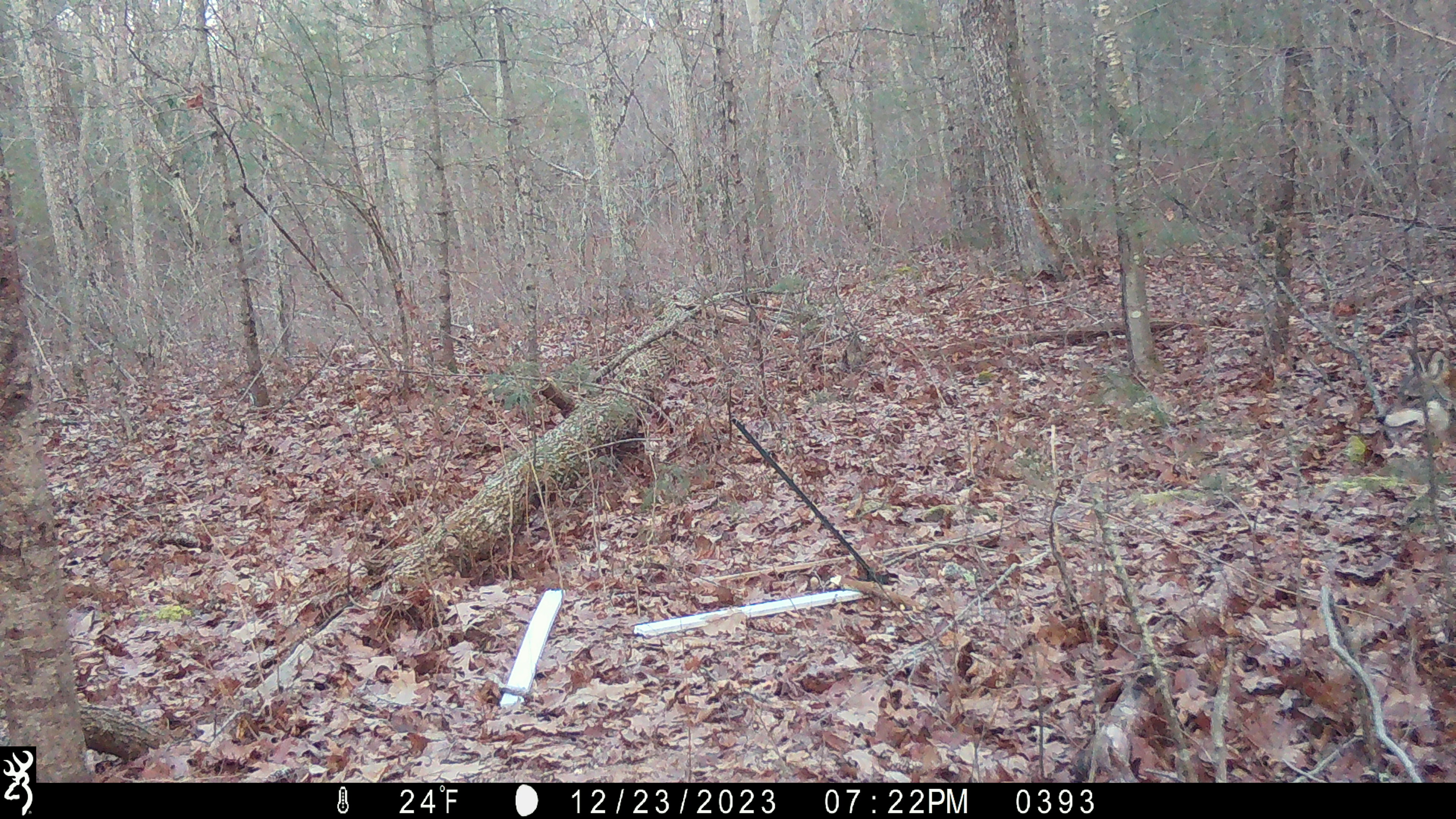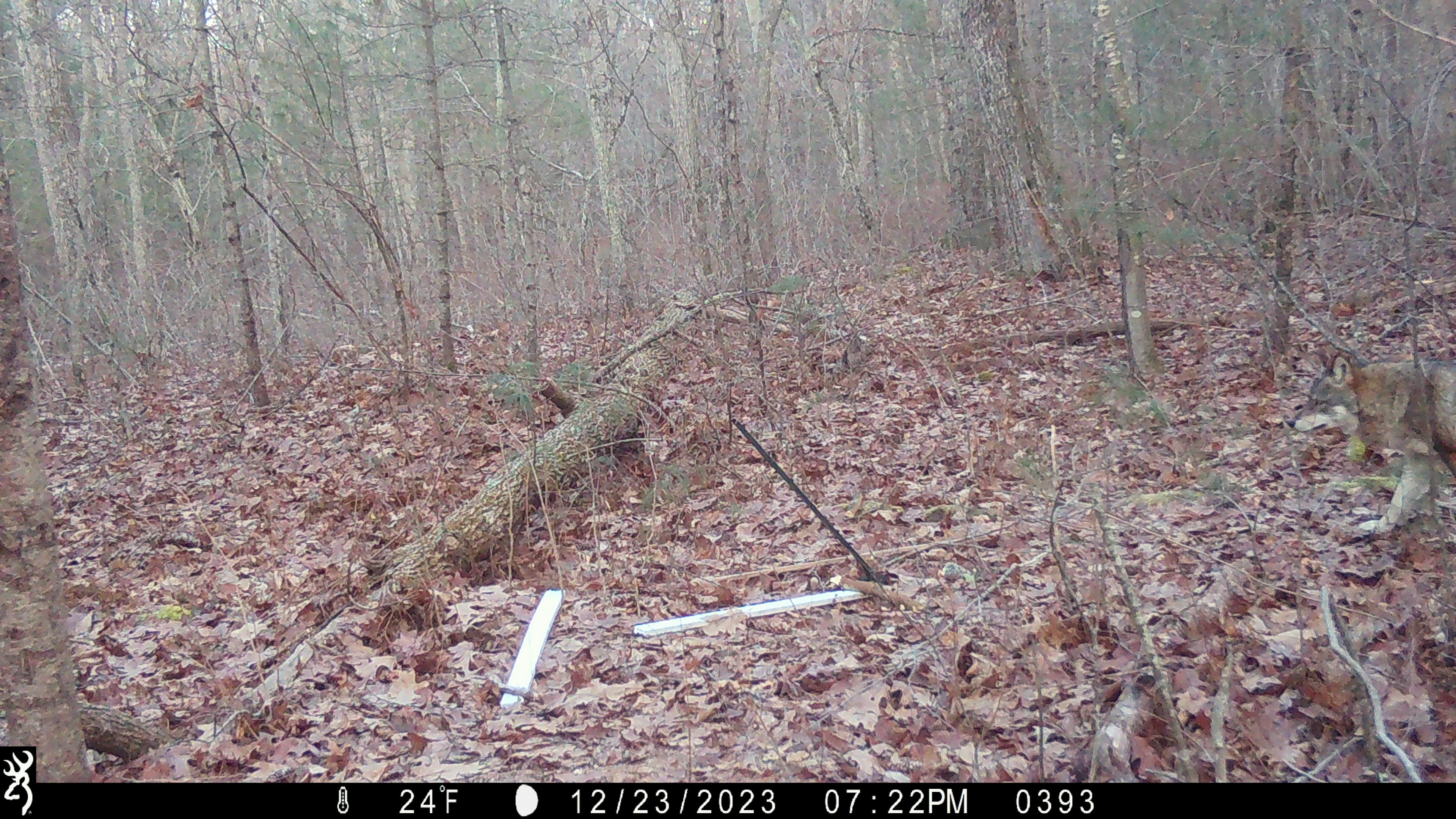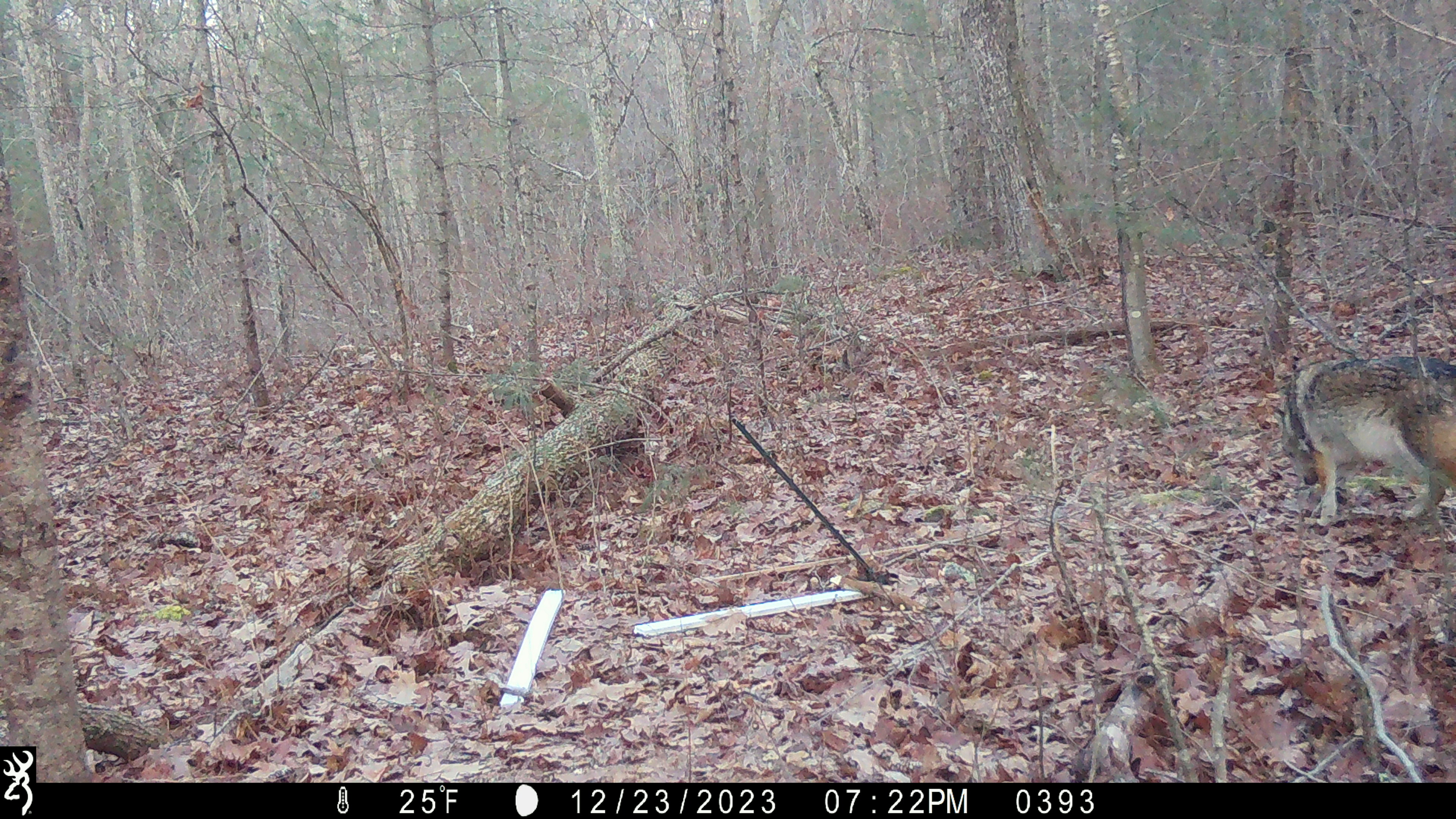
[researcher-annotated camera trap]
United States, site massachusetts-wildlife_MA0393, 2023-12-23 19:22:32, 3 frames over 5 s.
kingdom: Animalia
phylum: Chordata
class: Mammalia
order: Carnivora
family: Canidae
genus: Canis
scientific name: Canis latrans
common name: coyote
Coyote (Canis latrans).